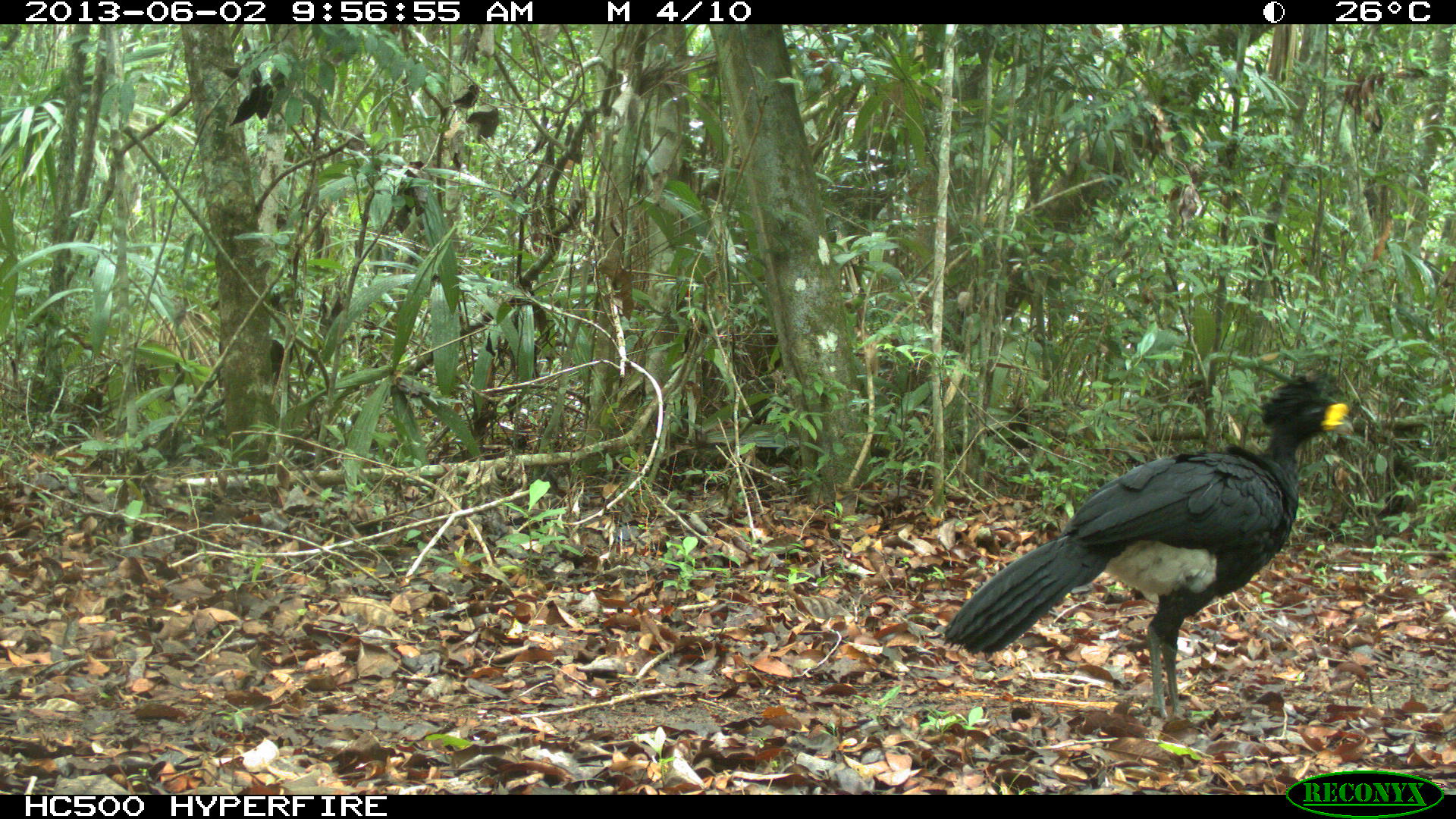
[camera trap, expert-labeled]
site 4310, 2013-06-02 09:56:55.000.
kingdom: Animalia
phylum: Chordata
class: Aves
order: Galliformes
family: Cracidae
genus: Crax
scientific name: Crax rubra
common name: great curassow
Crax rubra (great curassow), count 1, sex male.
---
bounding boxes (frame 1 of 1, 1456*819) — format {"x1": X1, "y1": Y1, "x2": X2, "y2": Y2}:
crax rubra: {"x1": 942, "y1": 374, "x2": 1354, "y2": 724}